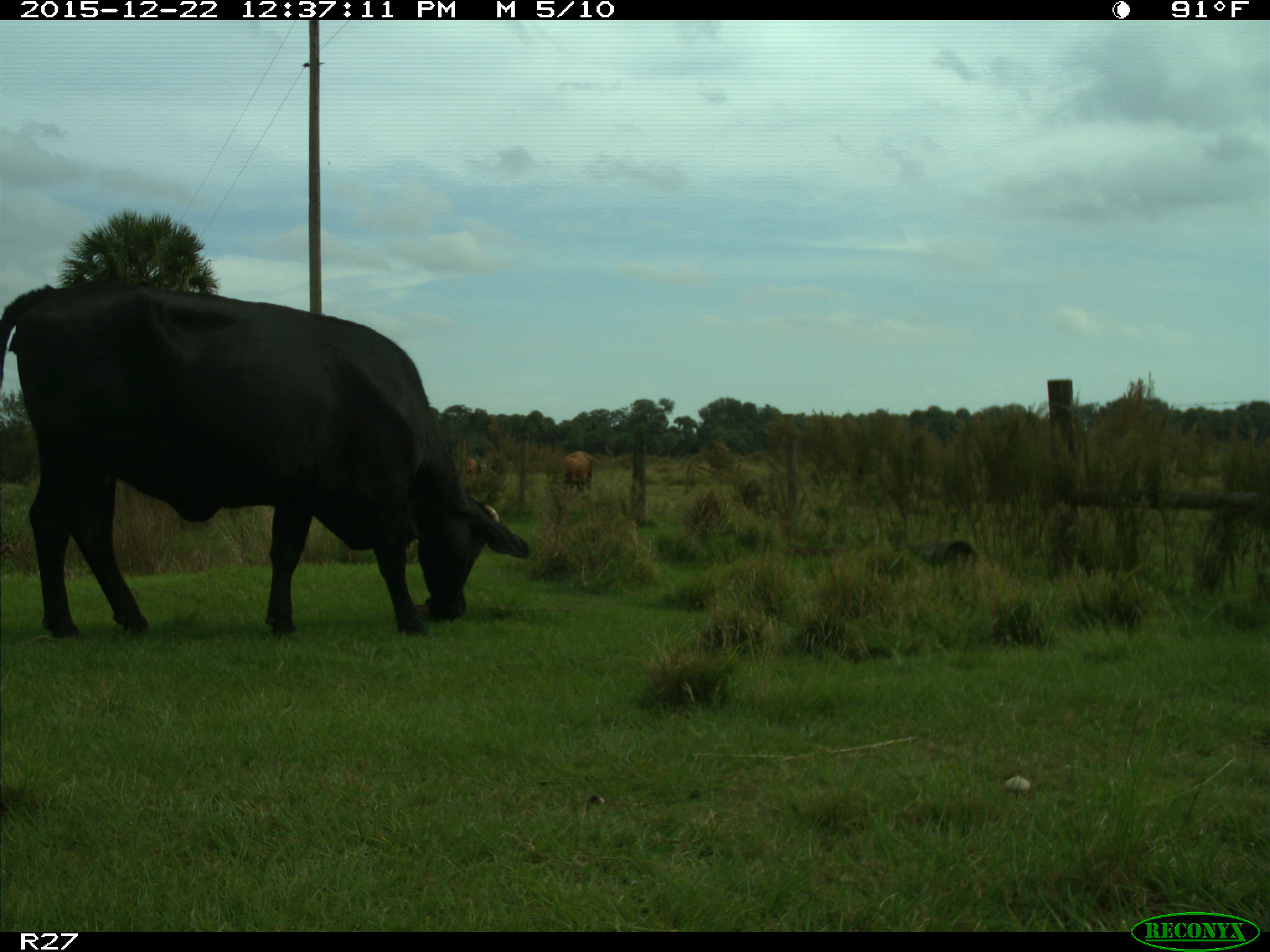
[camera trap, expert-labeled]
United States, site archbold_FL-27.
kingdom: Animalia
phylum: Chordata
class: Mammalia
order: Artiodactyla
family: Bovidae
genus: Bos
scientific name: Bos taurus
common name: domestic cow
Bos taurus (domestic cow).